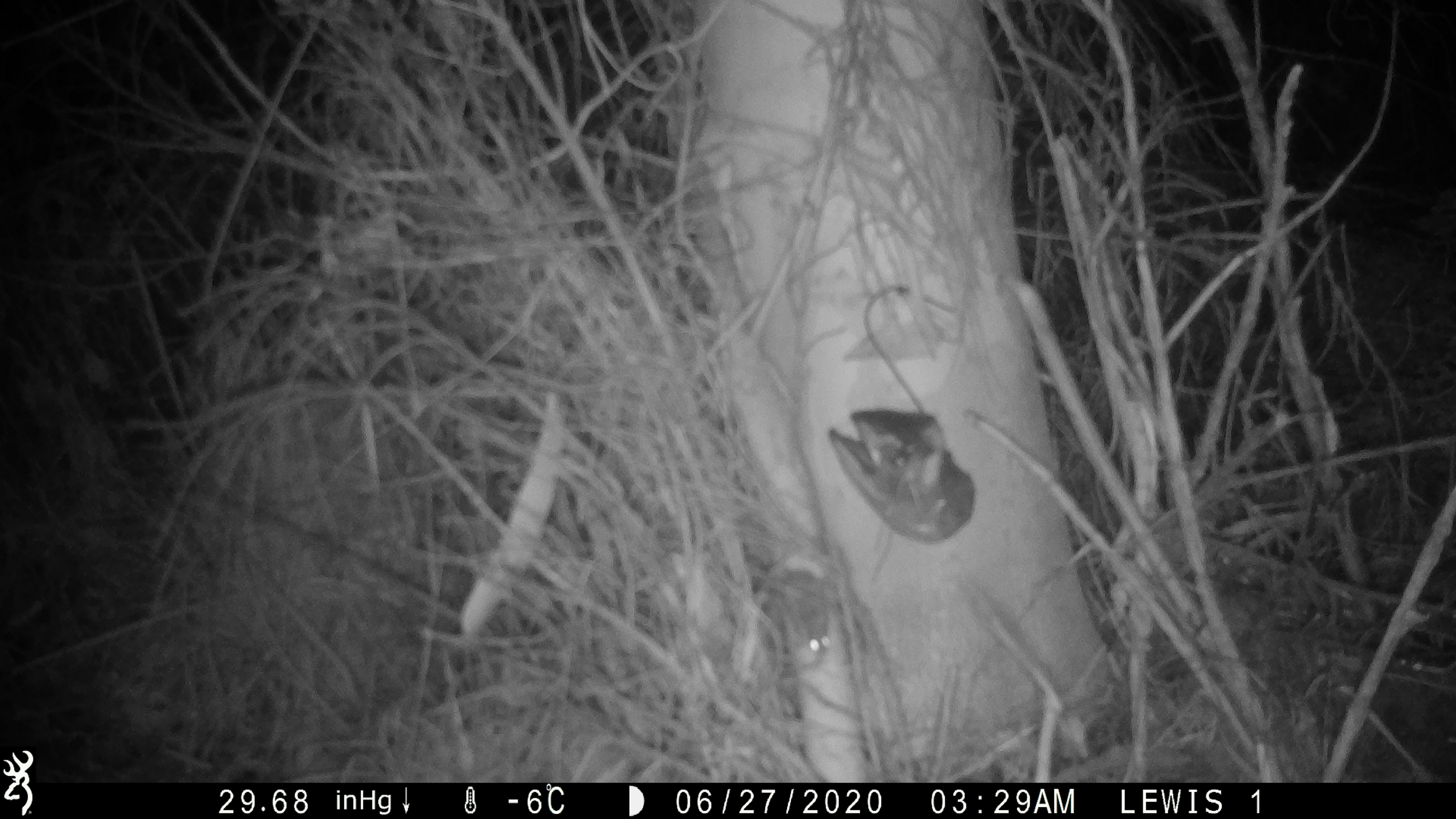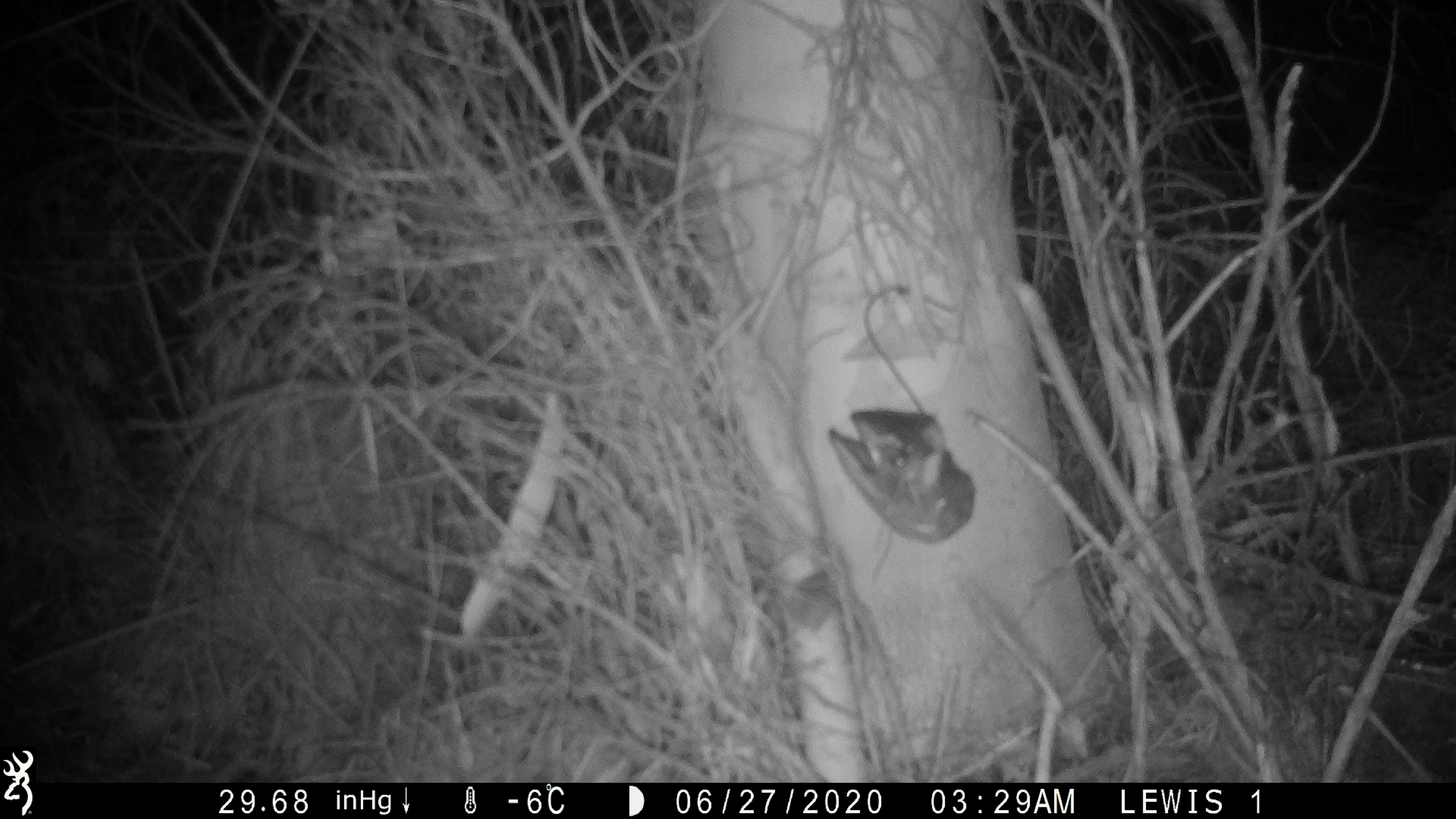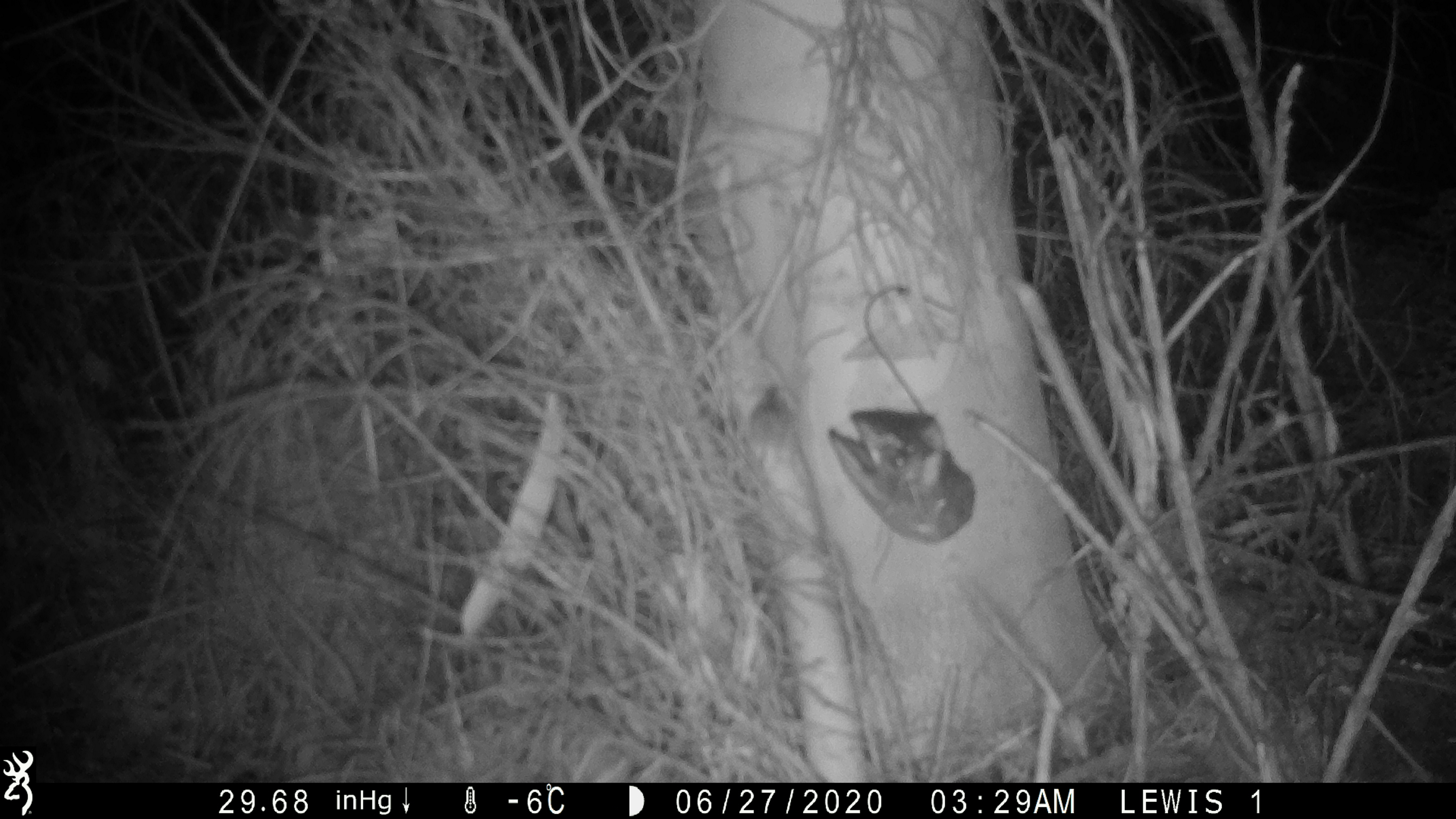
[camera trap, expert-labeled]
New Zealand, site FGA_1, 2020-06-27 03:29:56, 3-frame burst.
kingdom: Animalia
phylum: Chordata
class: Mammalia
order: Rodentia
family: Muridae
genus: Mus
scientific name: Mus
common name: mouse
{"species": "mouse (Mus)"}